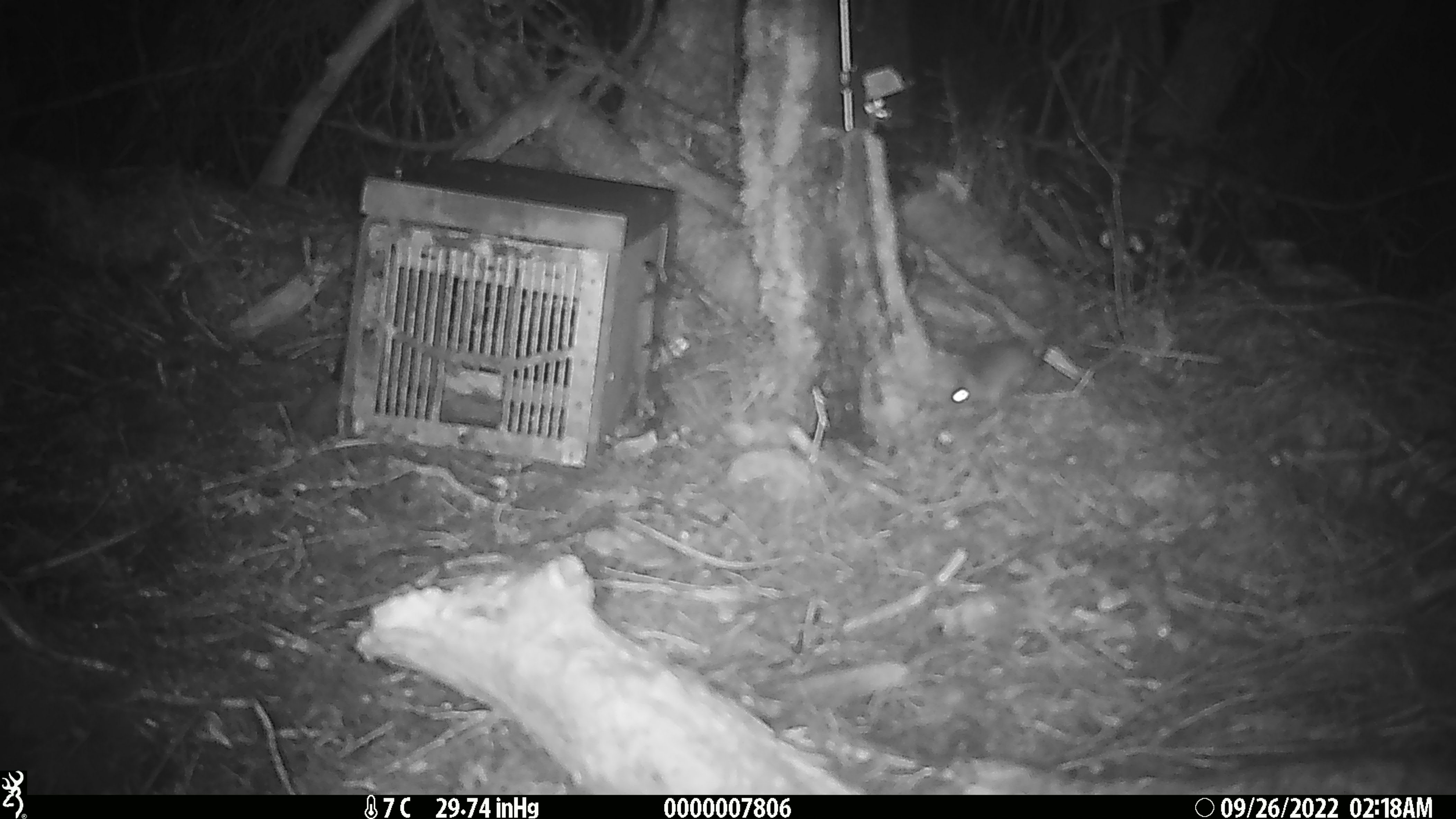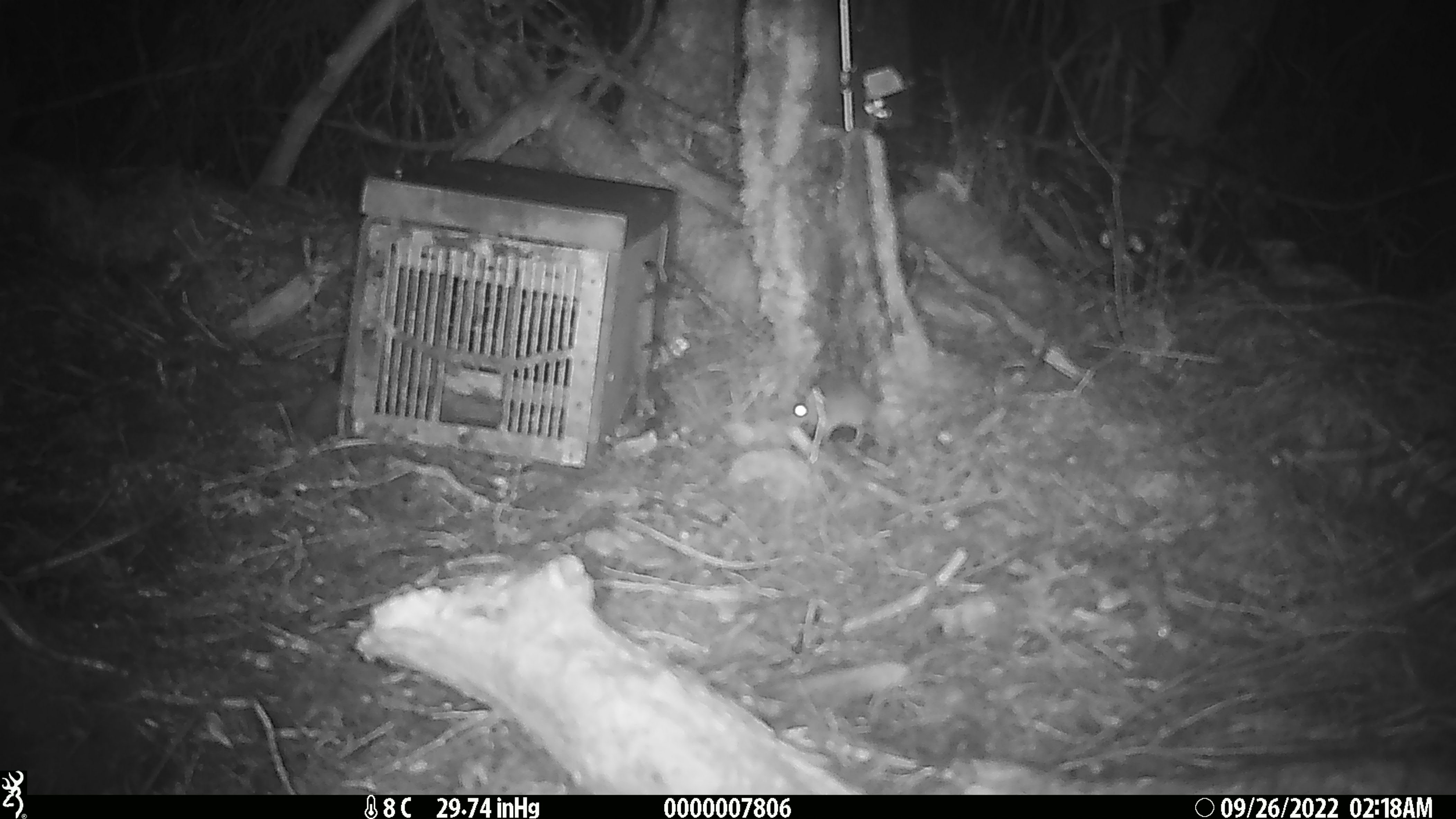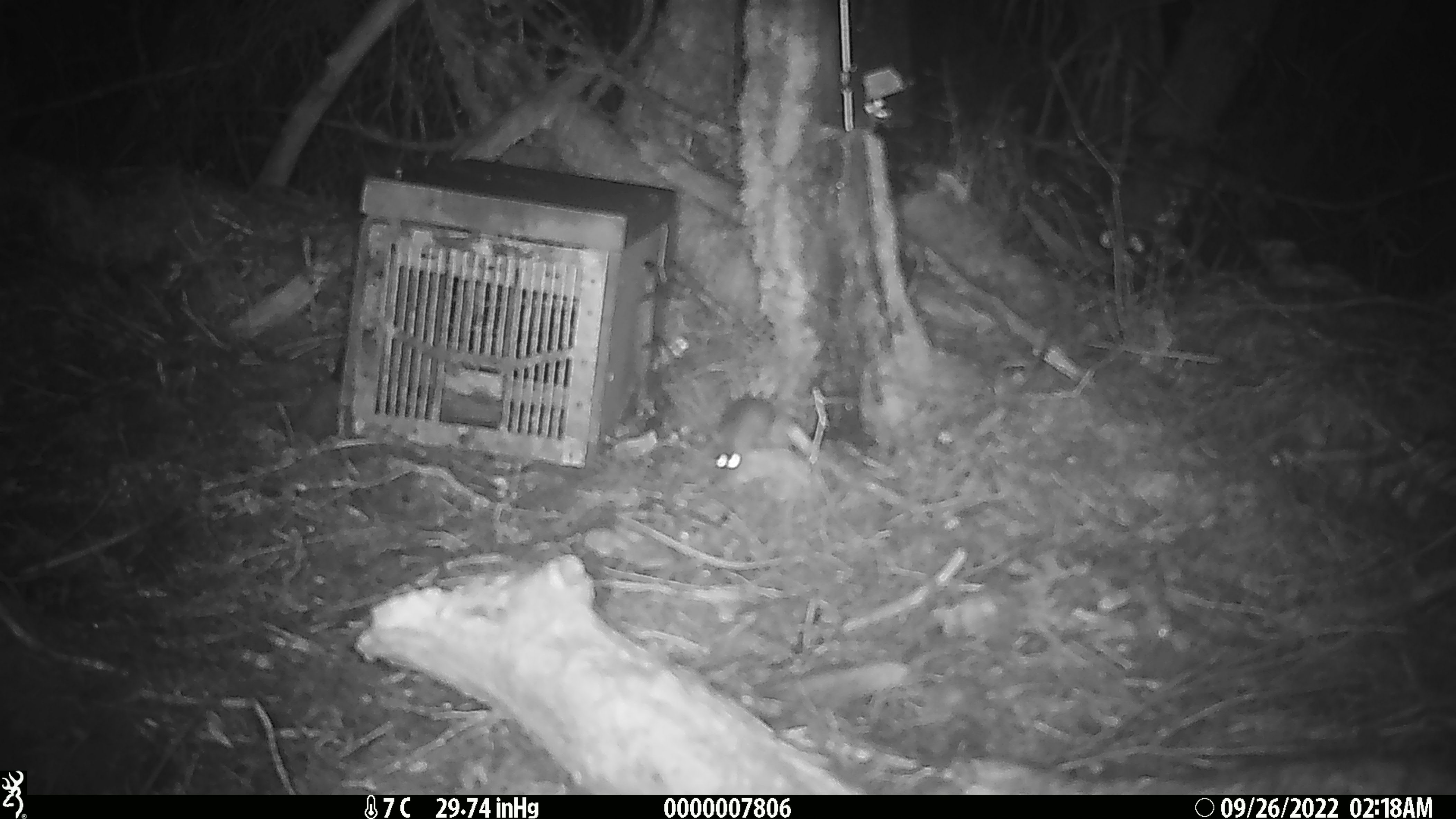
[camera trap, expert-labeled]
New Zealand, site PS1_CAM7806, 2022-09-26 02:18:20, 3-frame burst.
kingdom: Animalia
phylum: Chordata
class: Mammalia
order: Rodentia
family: Muridae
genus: Mus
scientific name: Mus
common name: mouse